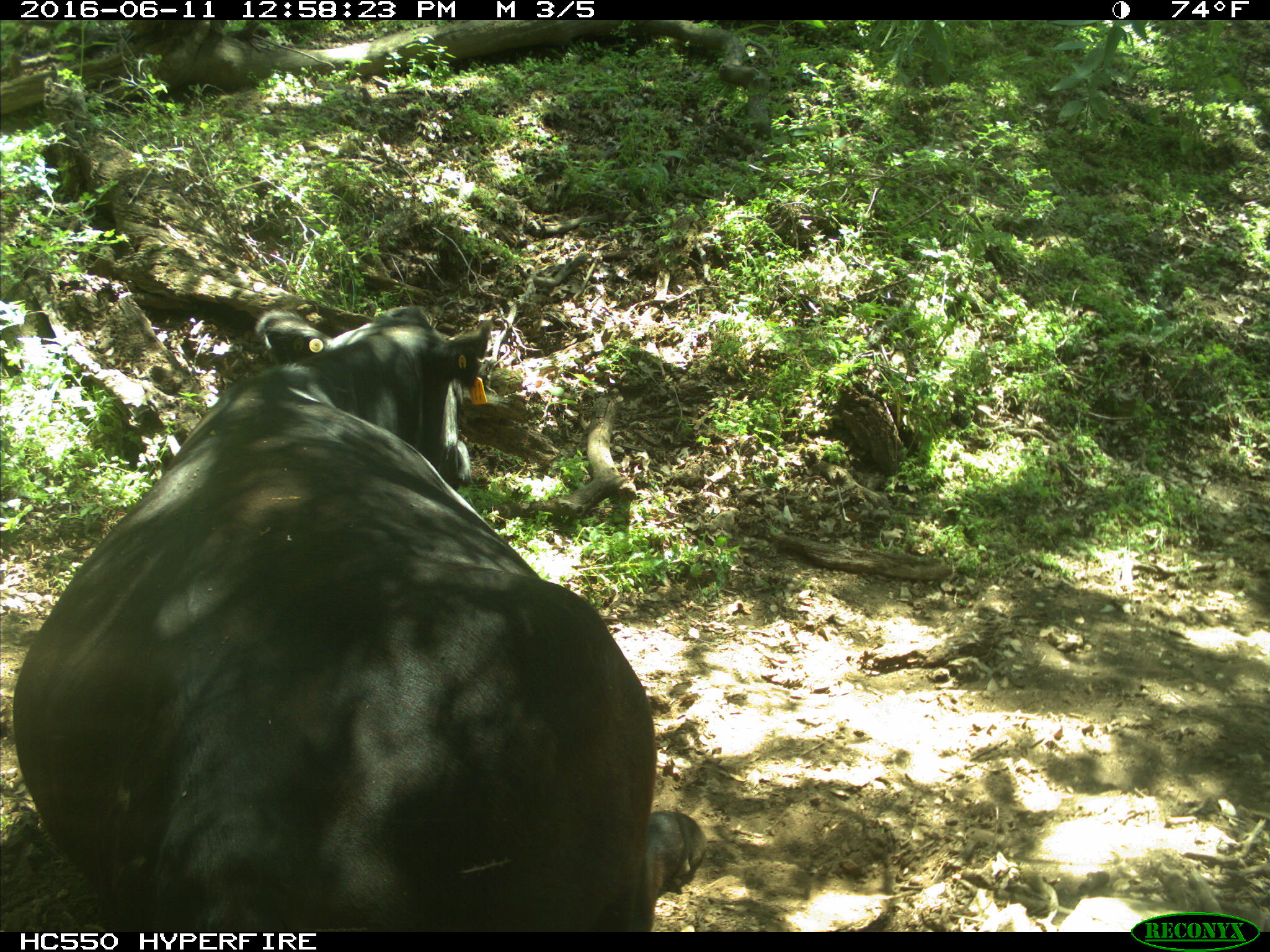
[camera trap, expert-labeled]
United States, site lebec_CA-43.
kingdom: Animalia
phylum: Chordata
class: Mammalia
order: Artiodactyla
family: Bovidae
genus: Bos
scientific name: Bos taurus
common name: domestic cow